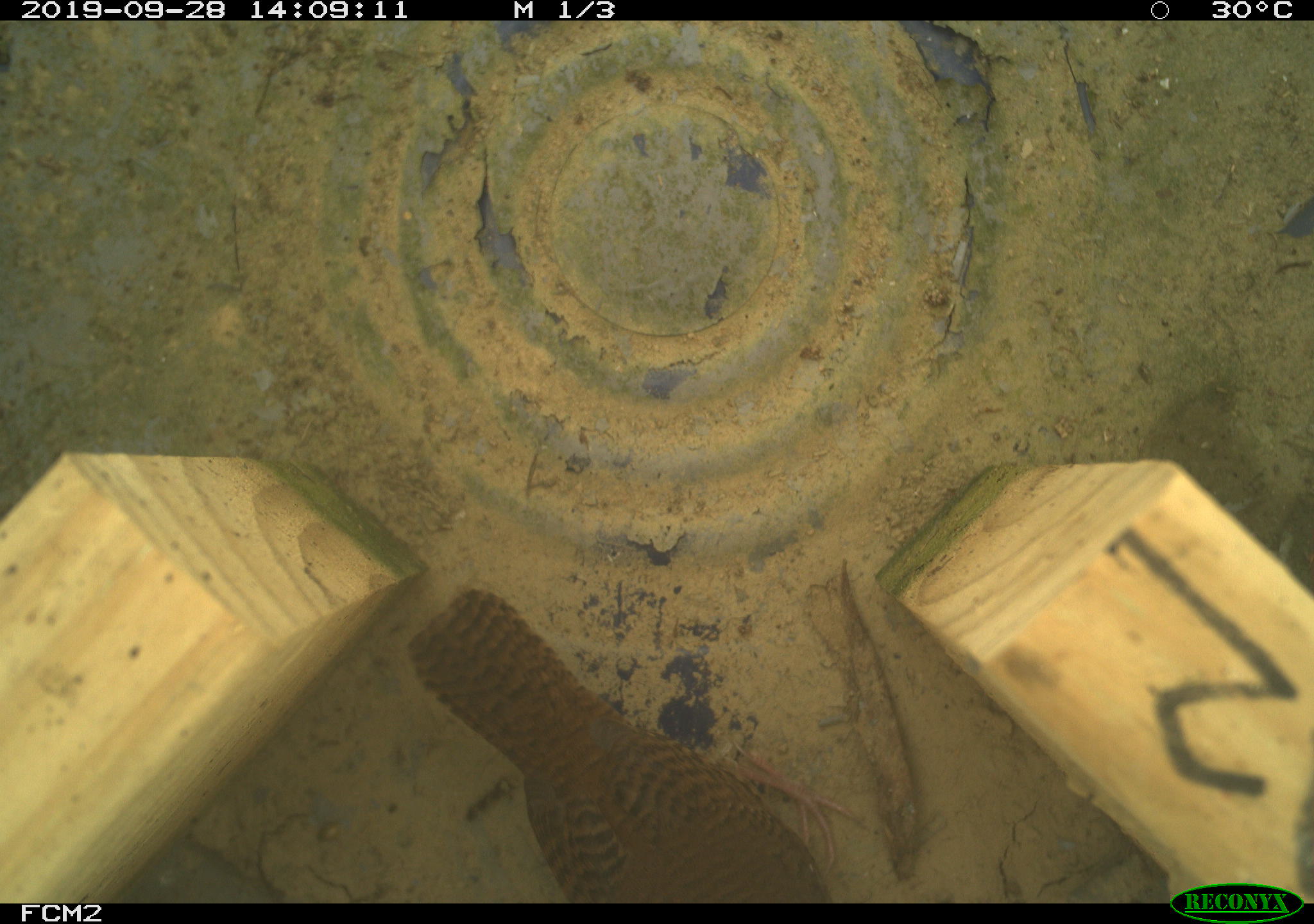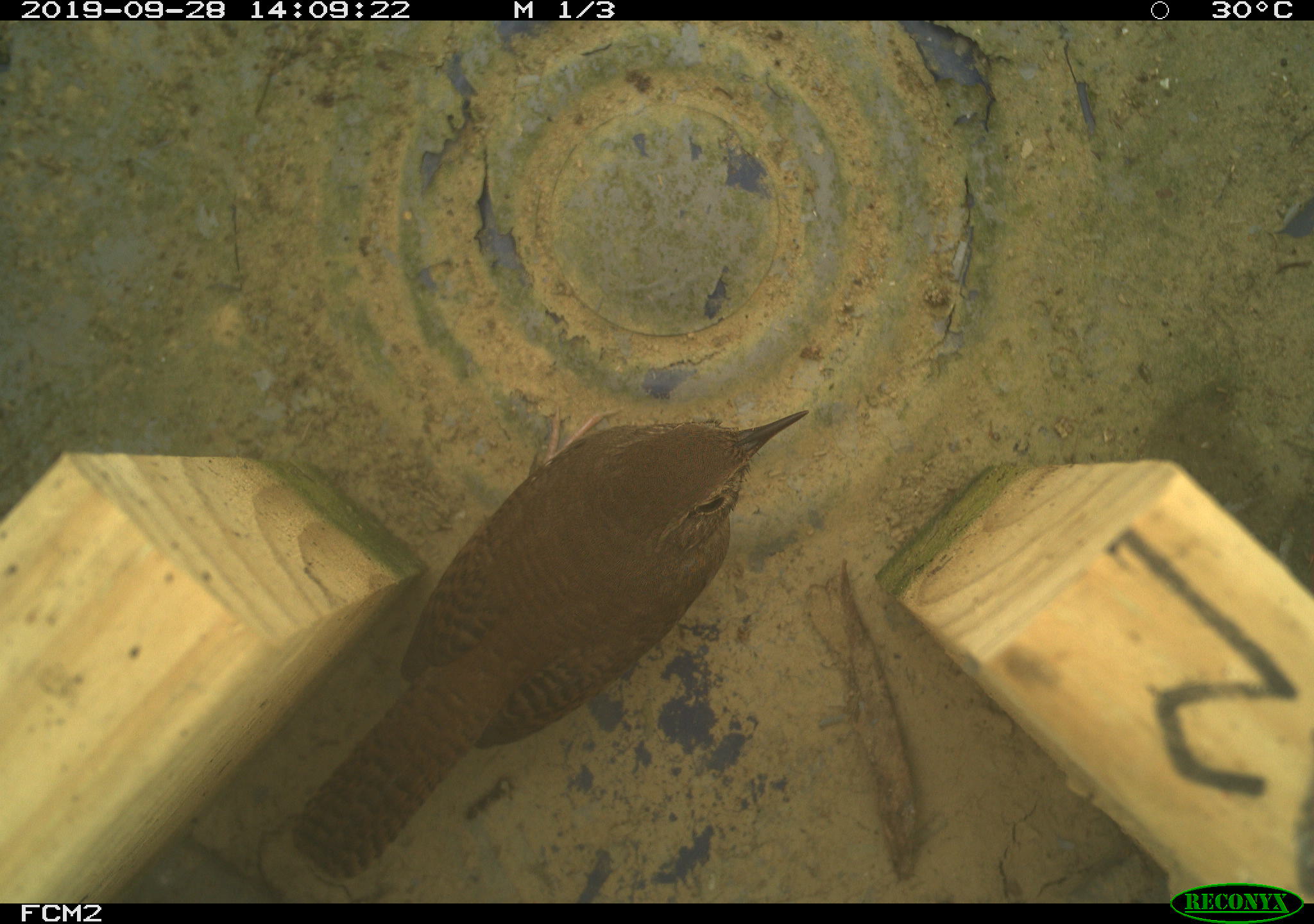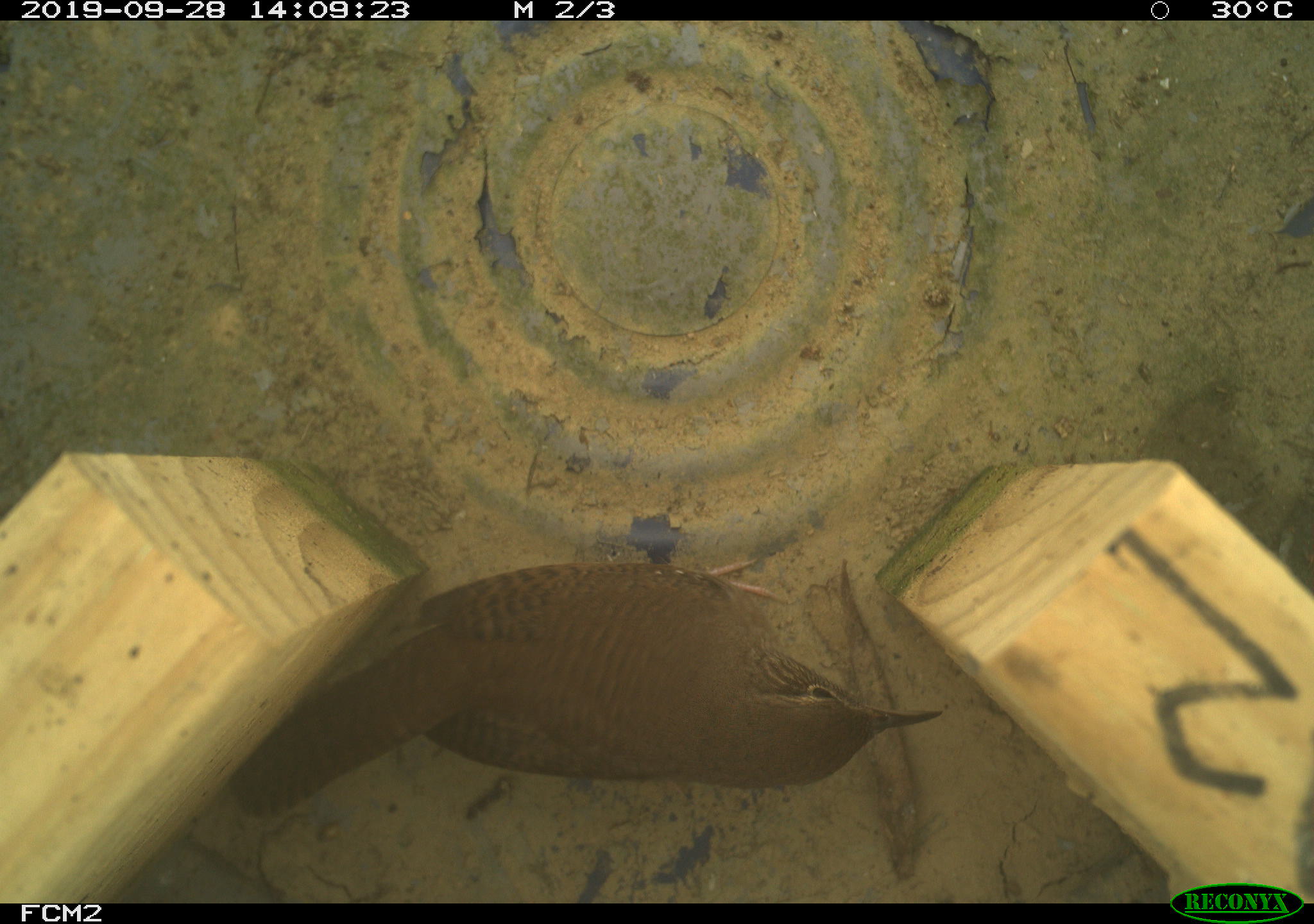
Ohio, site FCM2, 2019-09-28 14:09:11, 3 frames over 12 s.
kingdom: Animalia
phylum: Chordata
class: Aves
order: Passeriformes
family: Troglodytidae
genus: Troglodytes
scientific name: Troglodytes aedon aedon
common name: northern house wren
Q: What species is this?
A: Northern house wren (Troglodytes aedon aedon).